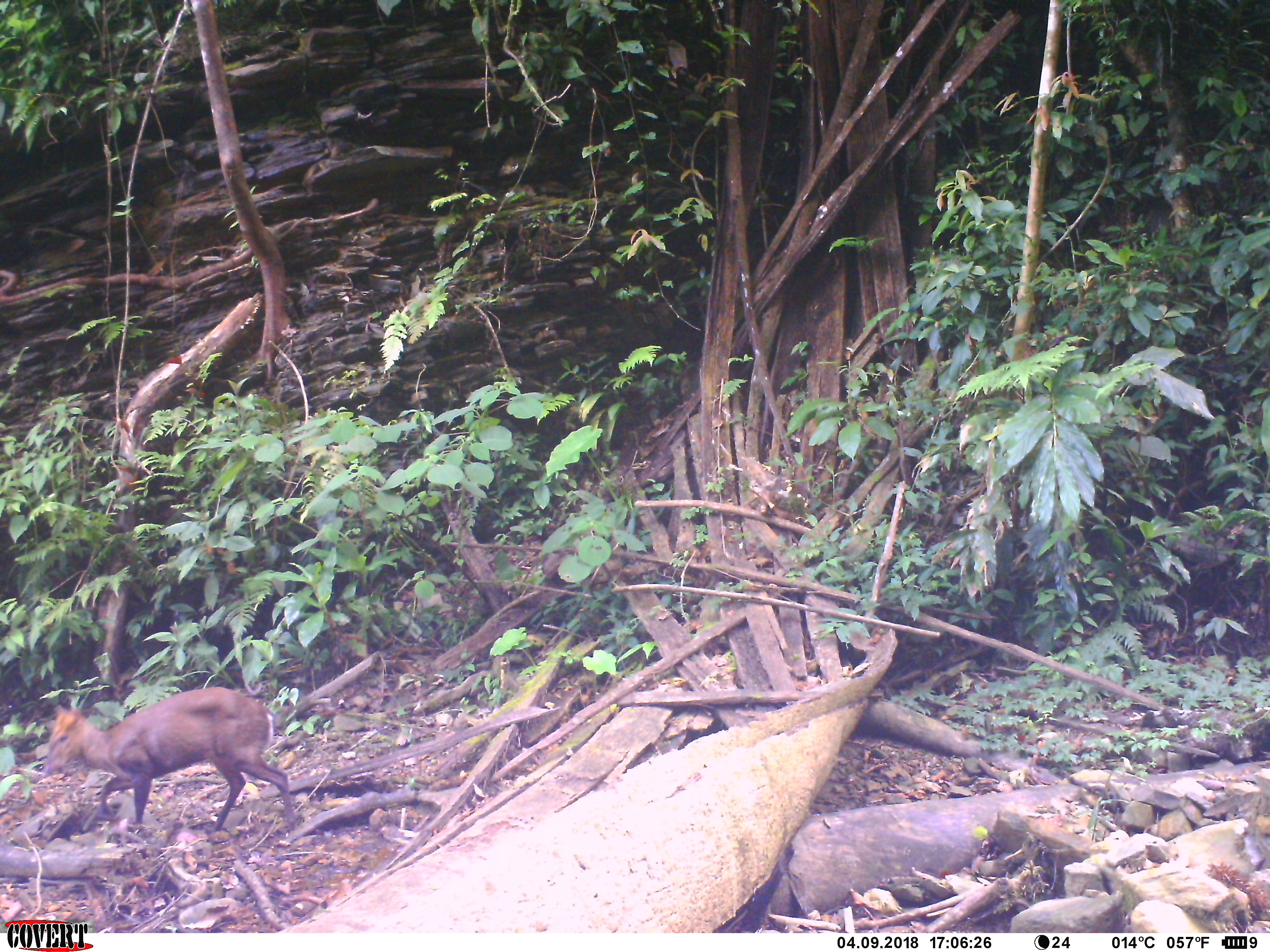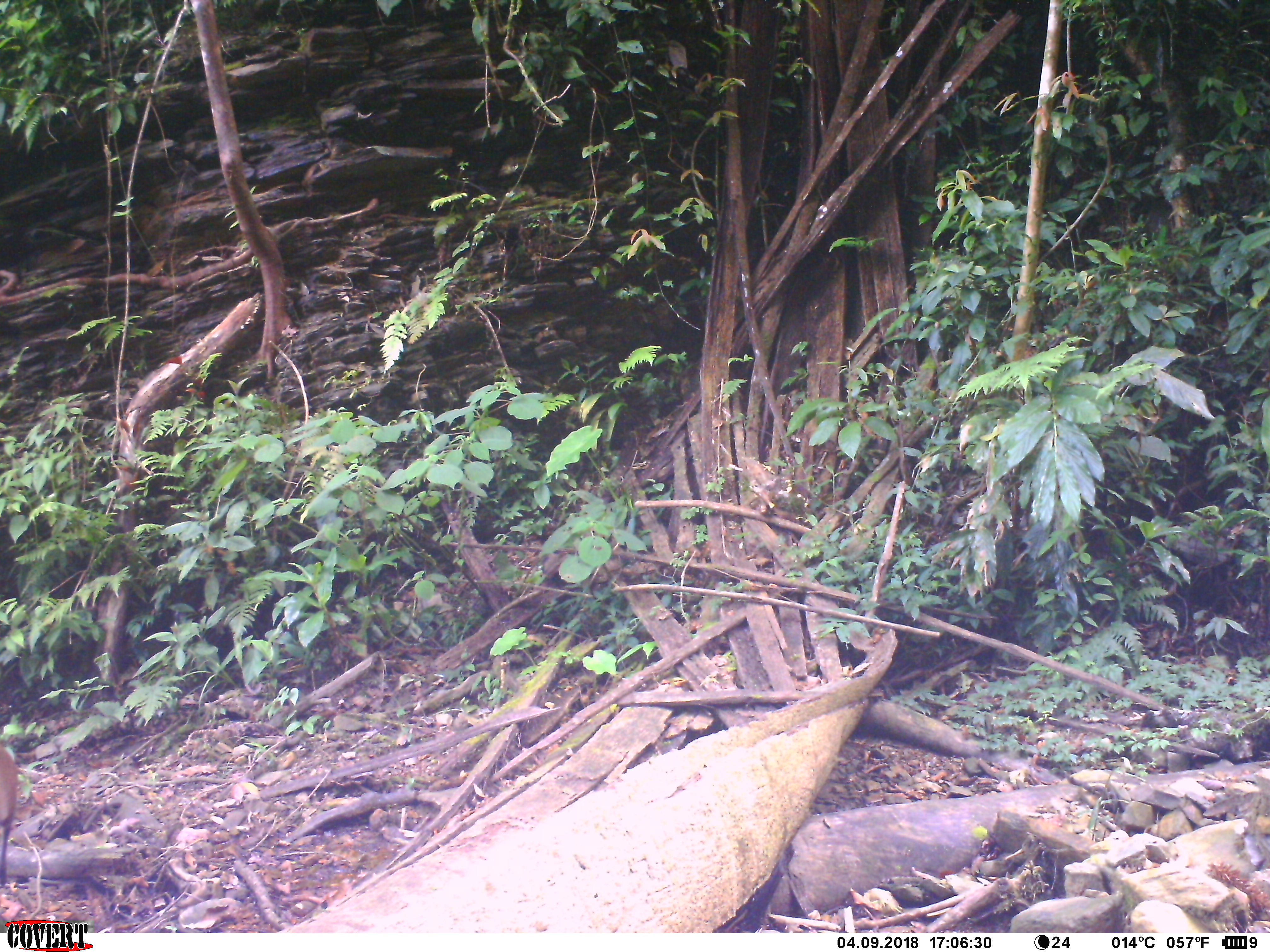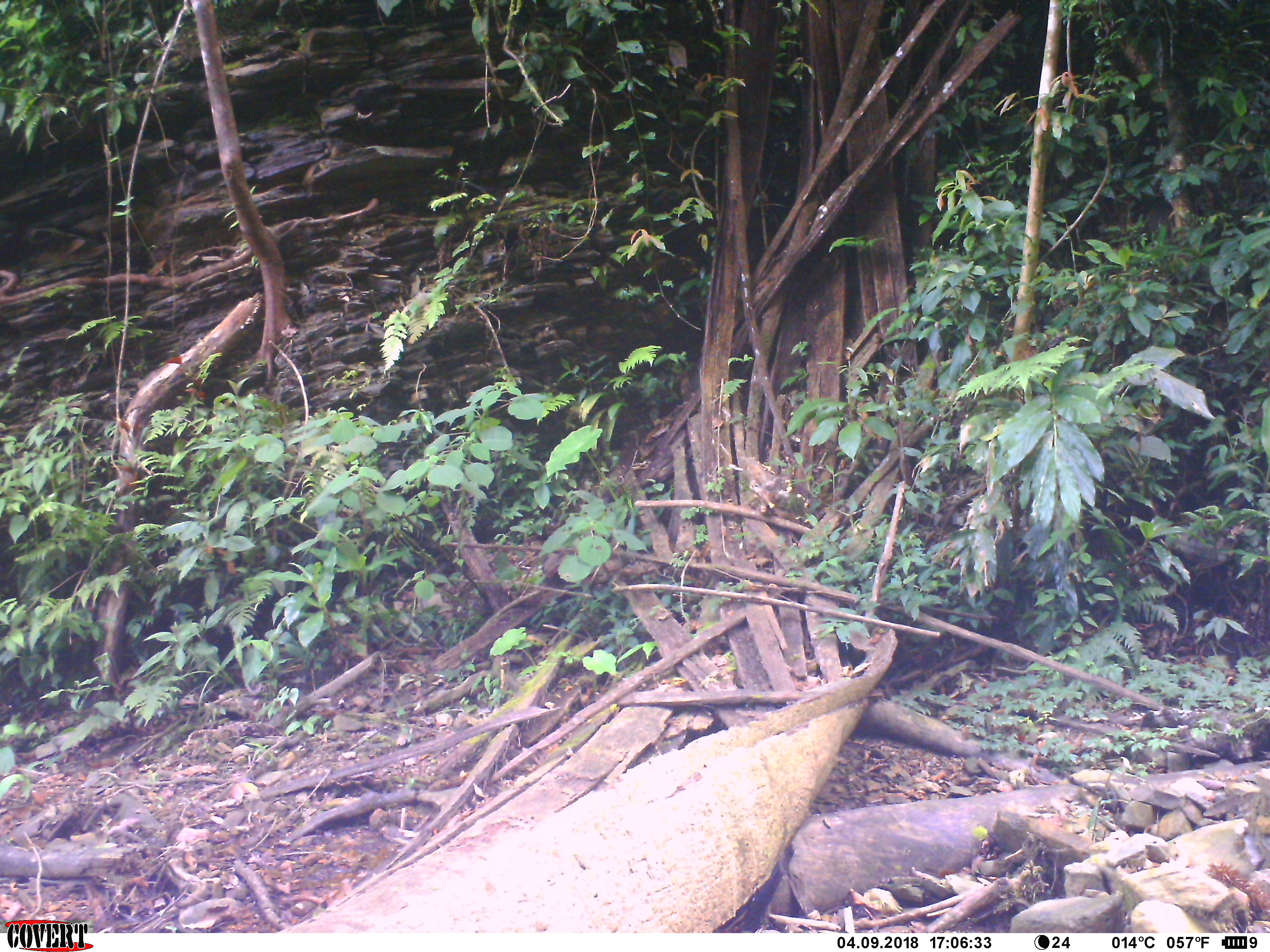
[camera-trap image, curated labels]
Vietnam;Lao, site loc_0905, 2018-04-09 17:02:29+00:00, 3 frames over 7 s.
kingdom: Animalia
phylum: Chordata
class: Mammalia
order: Artiodactyla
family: Cervidae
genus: Muntiacus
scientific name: Muntiacus rooseveltorum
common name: roosevelt's muntjac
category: roosevelts muntjac group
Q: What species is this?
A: Roosevelts muntjac group (roosevelt's muntjac) (Muntiacus rooseveltorum).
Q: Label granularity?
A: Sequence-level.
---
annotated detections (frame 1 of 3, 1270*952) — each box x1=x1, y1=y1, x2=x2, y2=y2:
roosevelts muntjac group: x1=43, y1=686, x2=299, y2=834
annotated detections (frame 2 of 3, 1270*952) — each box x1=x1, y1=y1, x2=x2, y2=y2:
roosevelts muntjac group: x1=0, y1=746, x2=18, y2=886